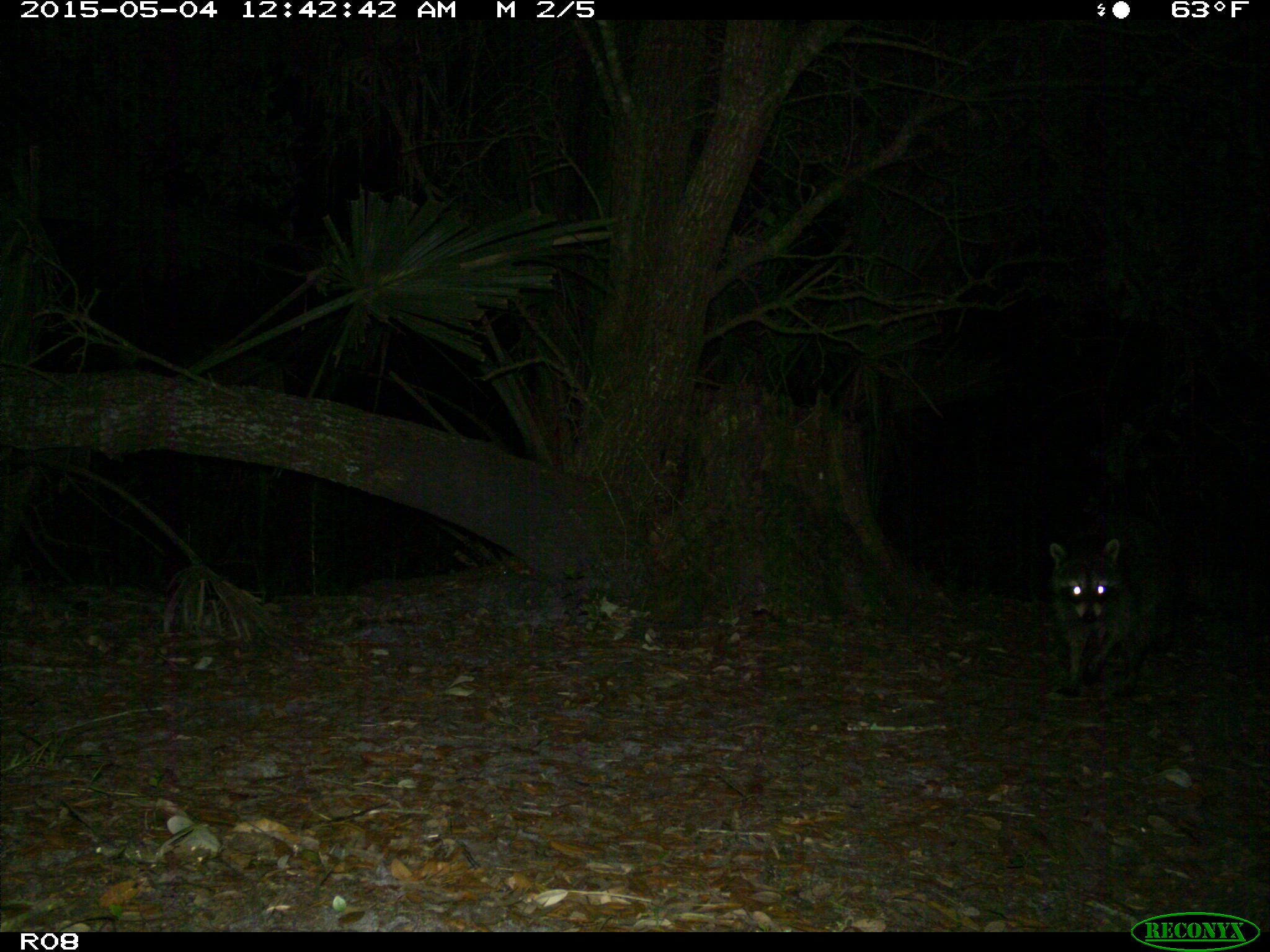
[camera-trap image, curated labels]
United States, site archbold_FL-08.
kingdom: Animalia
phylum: Chordata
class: Mammalia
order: Carnivora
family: Procyonidae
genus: Procyon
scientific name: Procyon lotor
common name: common raccoon